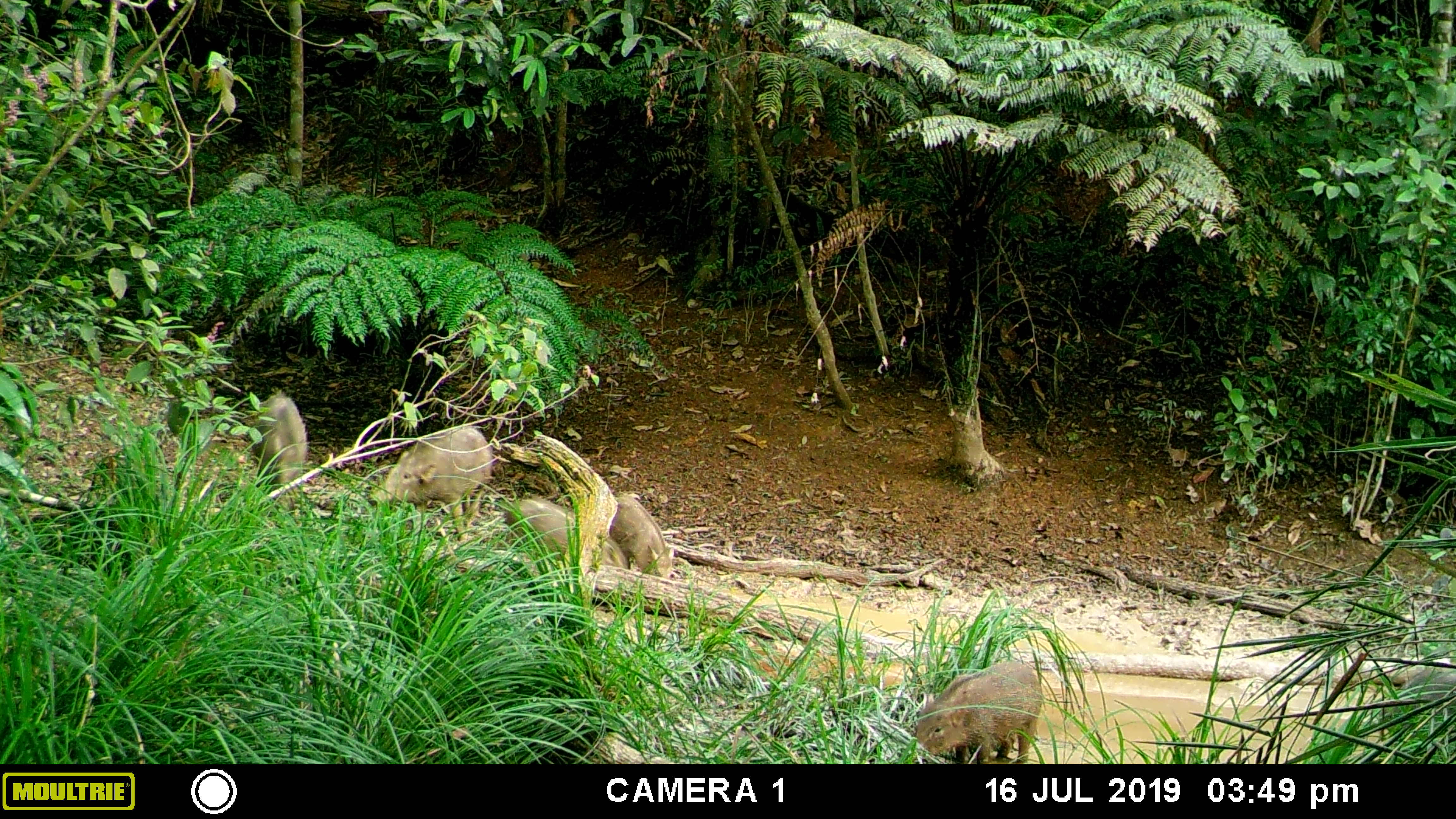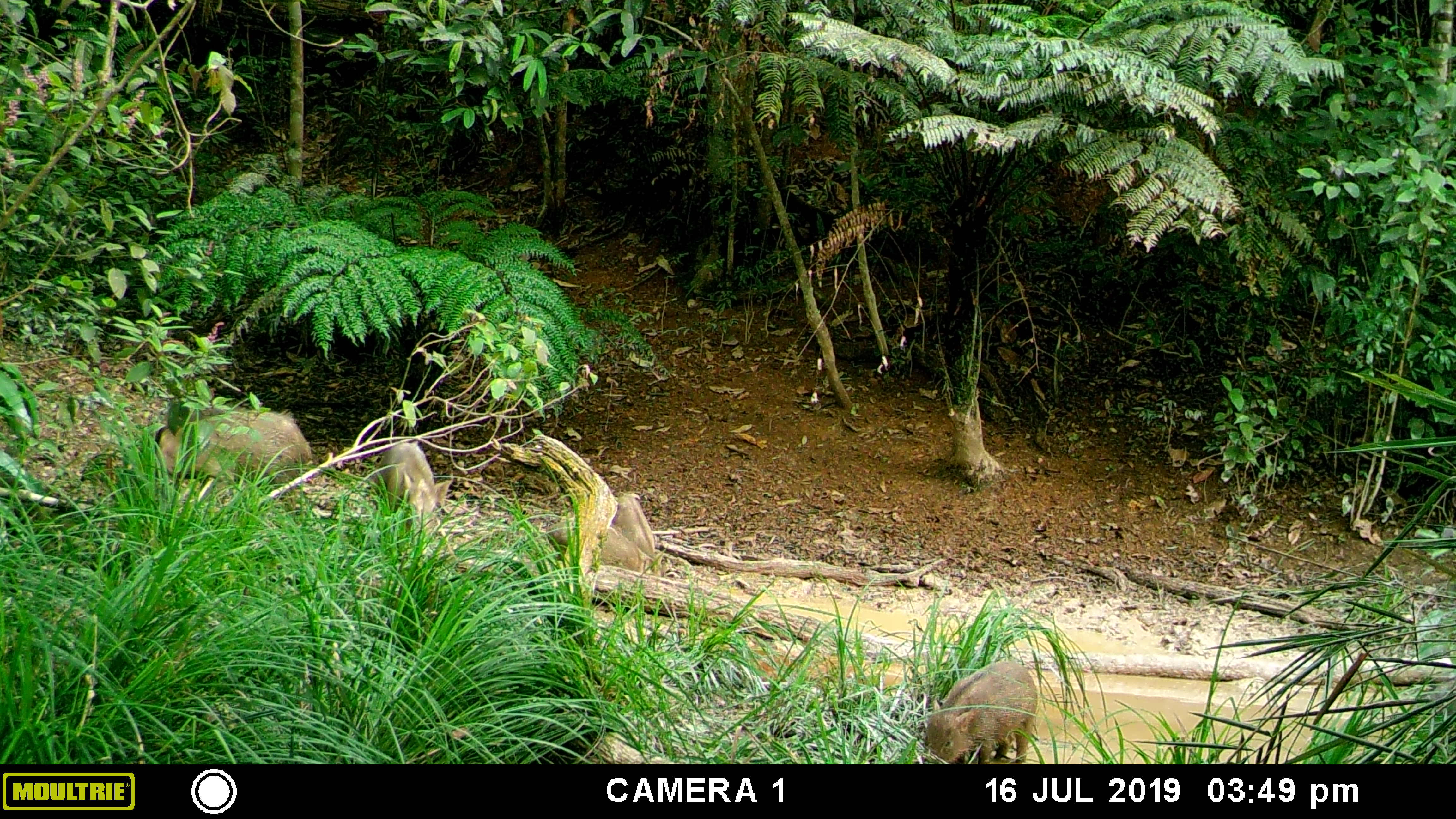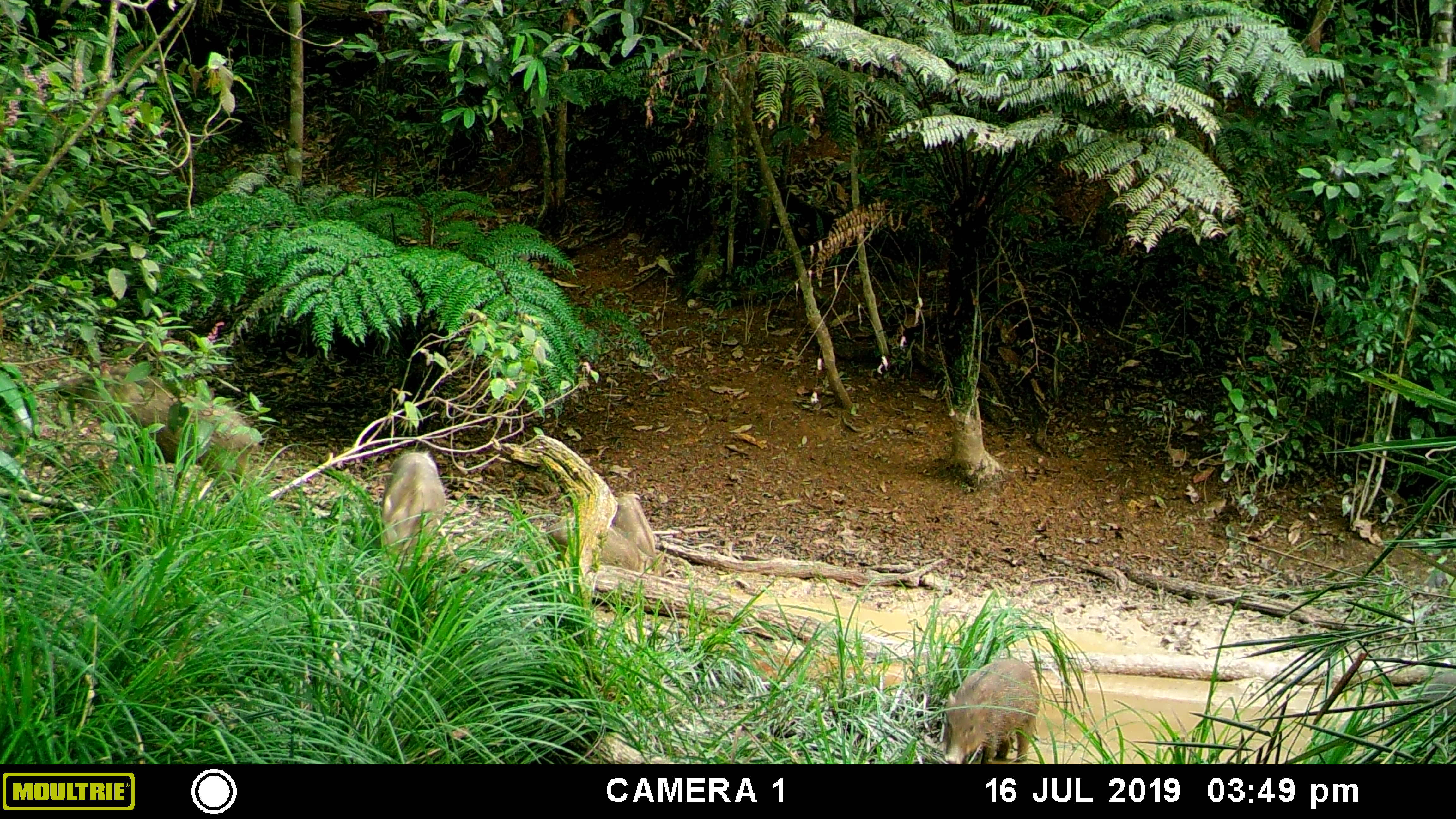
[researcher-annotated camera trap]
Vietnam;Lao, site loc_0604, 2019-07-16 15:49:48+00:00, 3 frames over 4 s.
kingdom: Animalia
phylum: Chordata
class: Mammalia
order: Artiodactyla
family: Suidae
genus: Sus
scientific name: Sus scrofa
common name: eurasian wild pig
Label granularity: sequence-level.